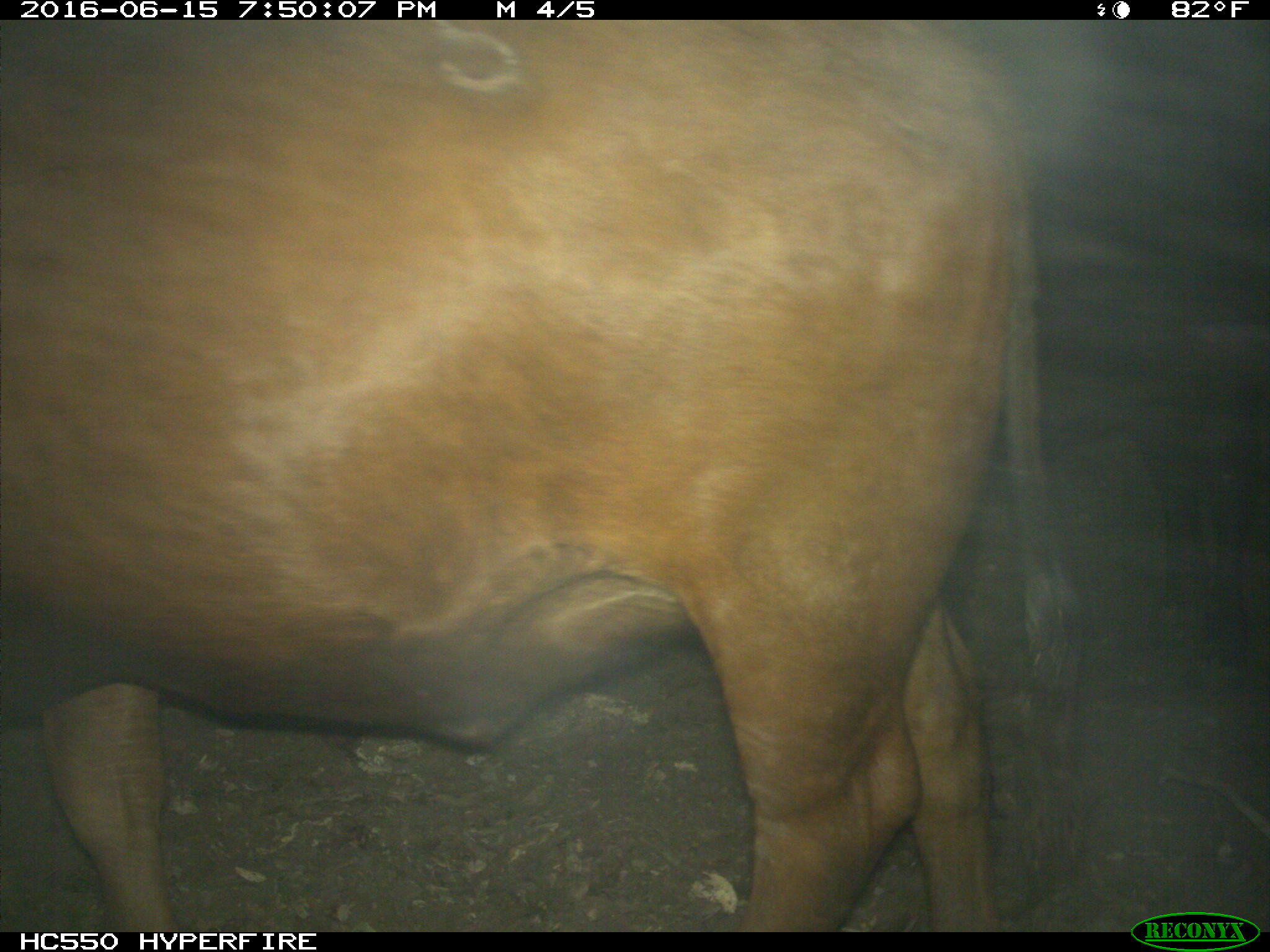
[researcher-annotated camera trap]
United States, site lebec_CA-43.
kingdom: Animalia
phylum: Chordata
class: Mammalia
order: Artiodactyla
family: Bovidae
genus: Bos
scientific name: Bos taurus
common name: domestic cow